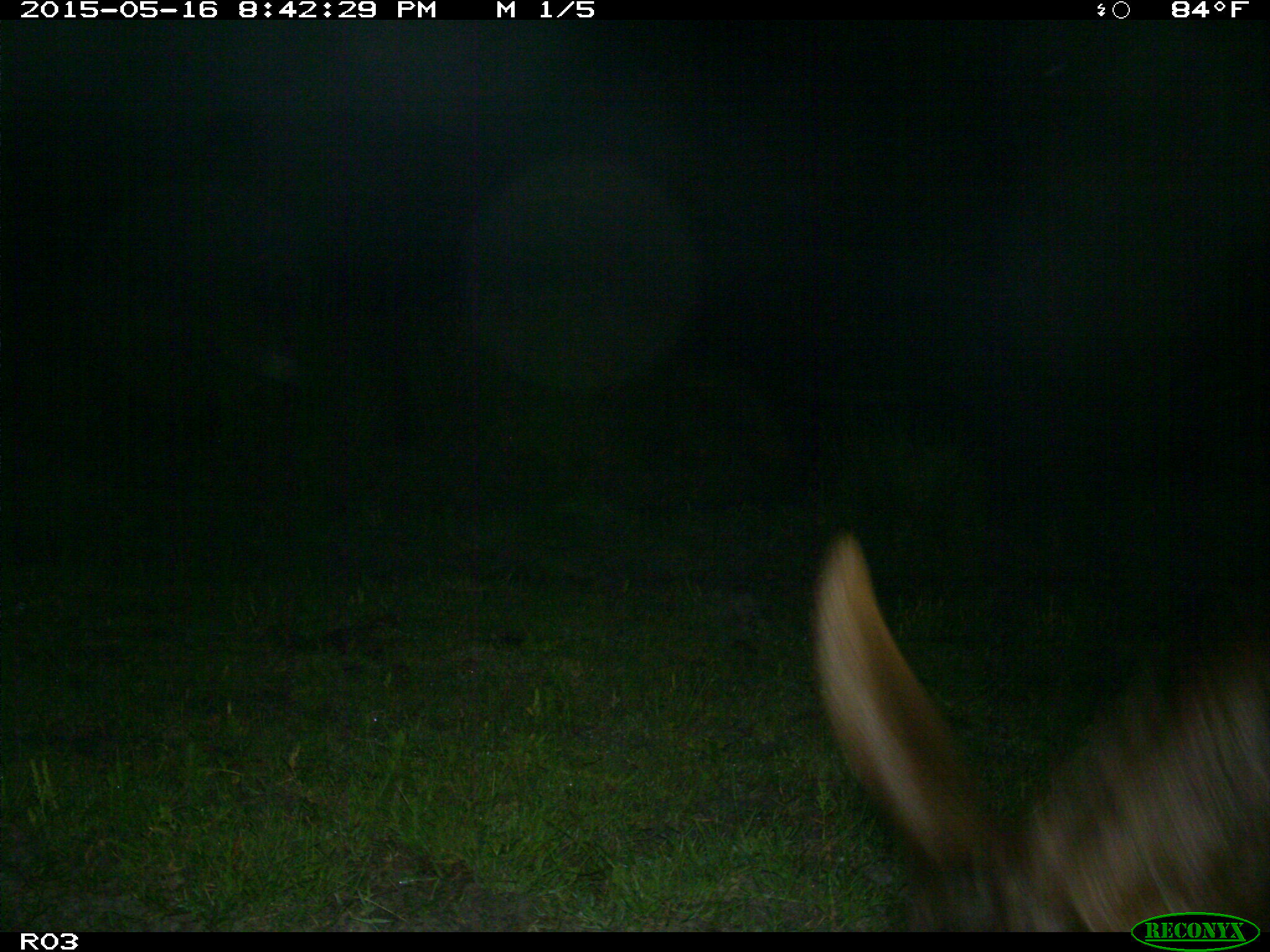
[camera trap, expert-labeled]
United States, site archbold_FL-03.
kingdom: Animalia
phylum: Chordata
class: Mammalia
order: Artiodactyla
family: Bovidae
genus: Bos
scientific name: Bos taurus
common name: domestic cow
Bos taurus (domestic cow).